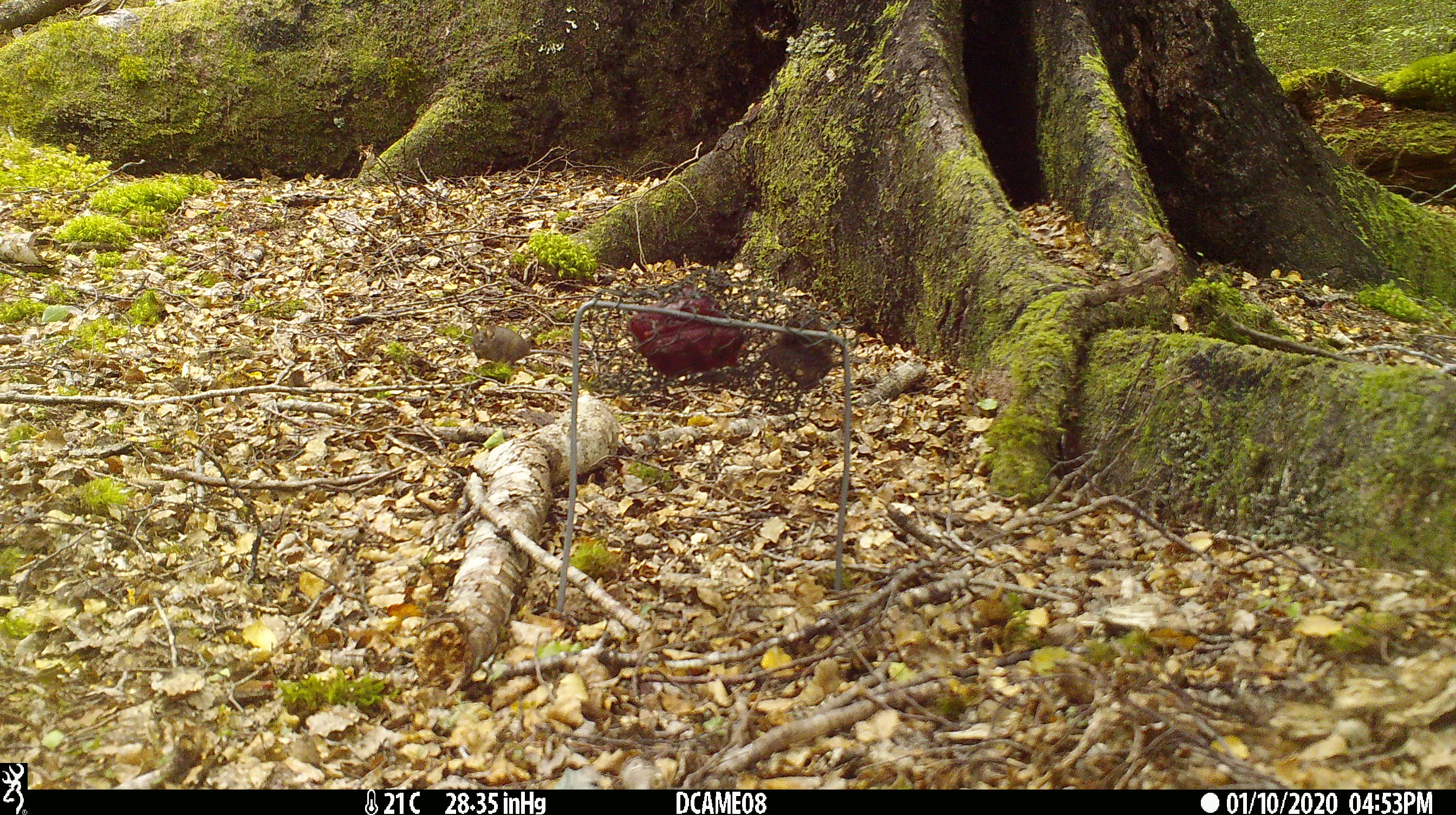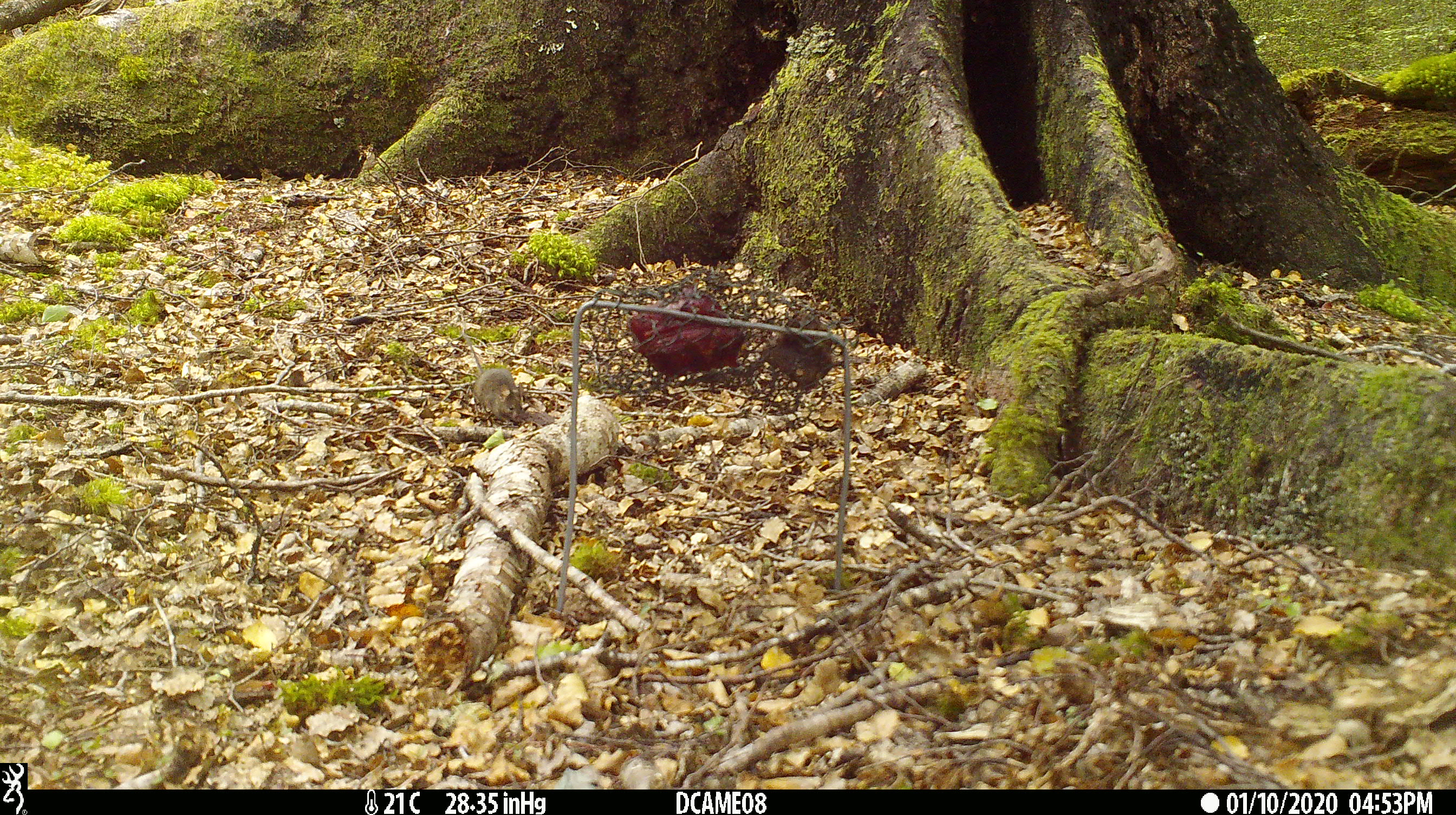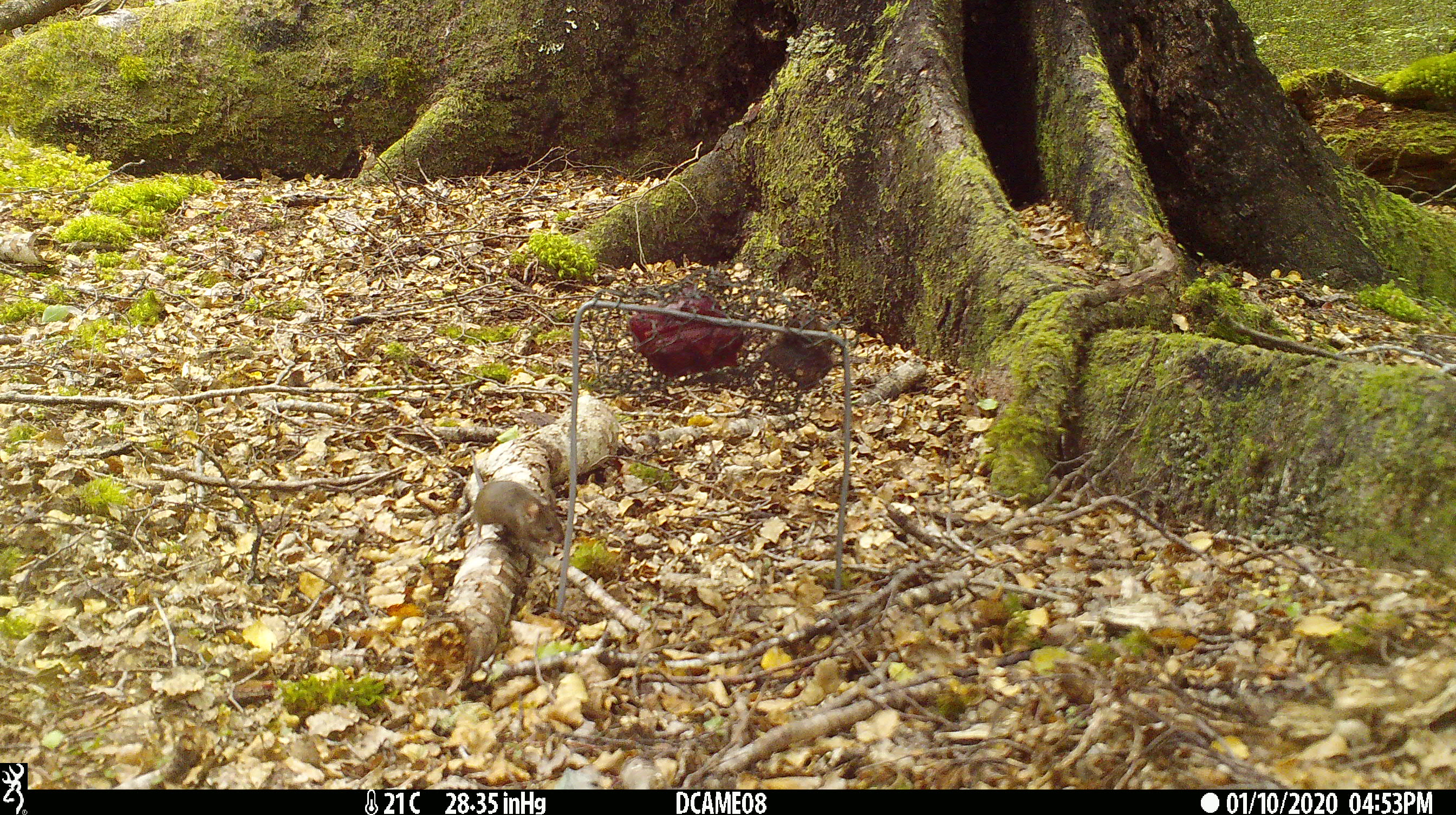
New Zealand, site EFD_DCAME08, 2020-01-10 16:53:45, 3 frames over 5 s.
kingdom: Animalia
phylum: Chordata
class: Mammalia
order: Rodentia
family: Muridae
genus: Mus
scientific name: Mus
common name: mouse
Mouse (Mus).